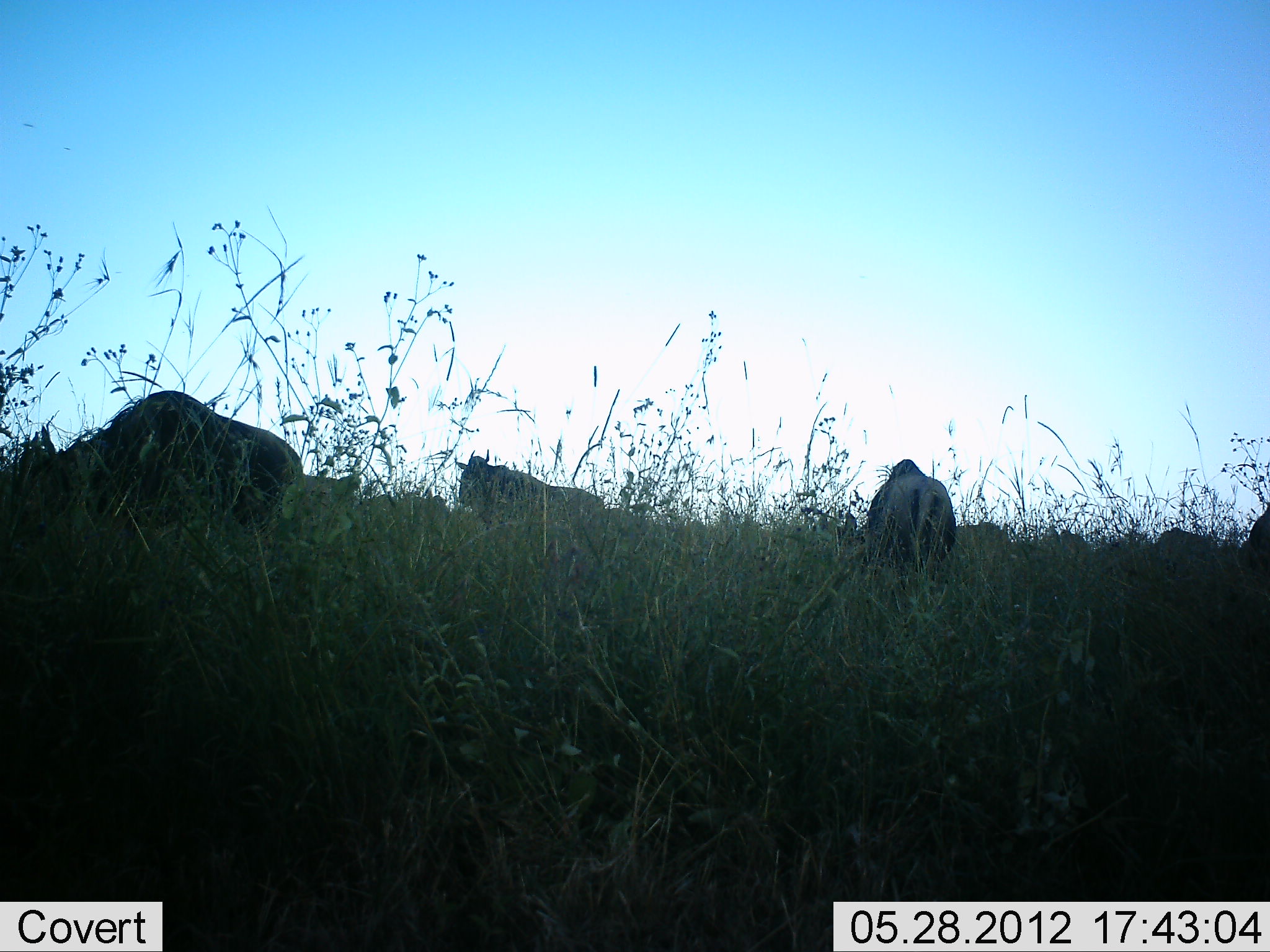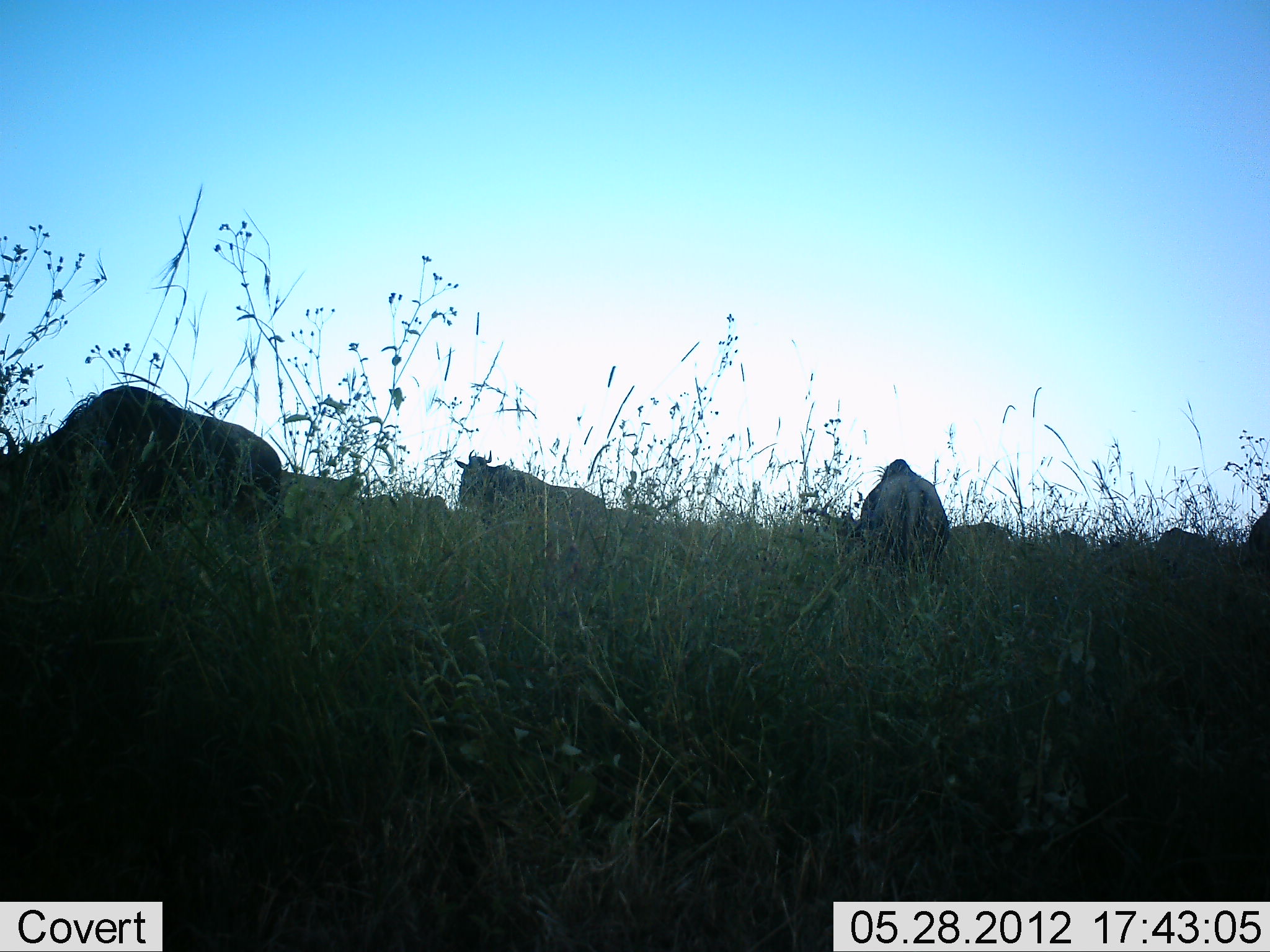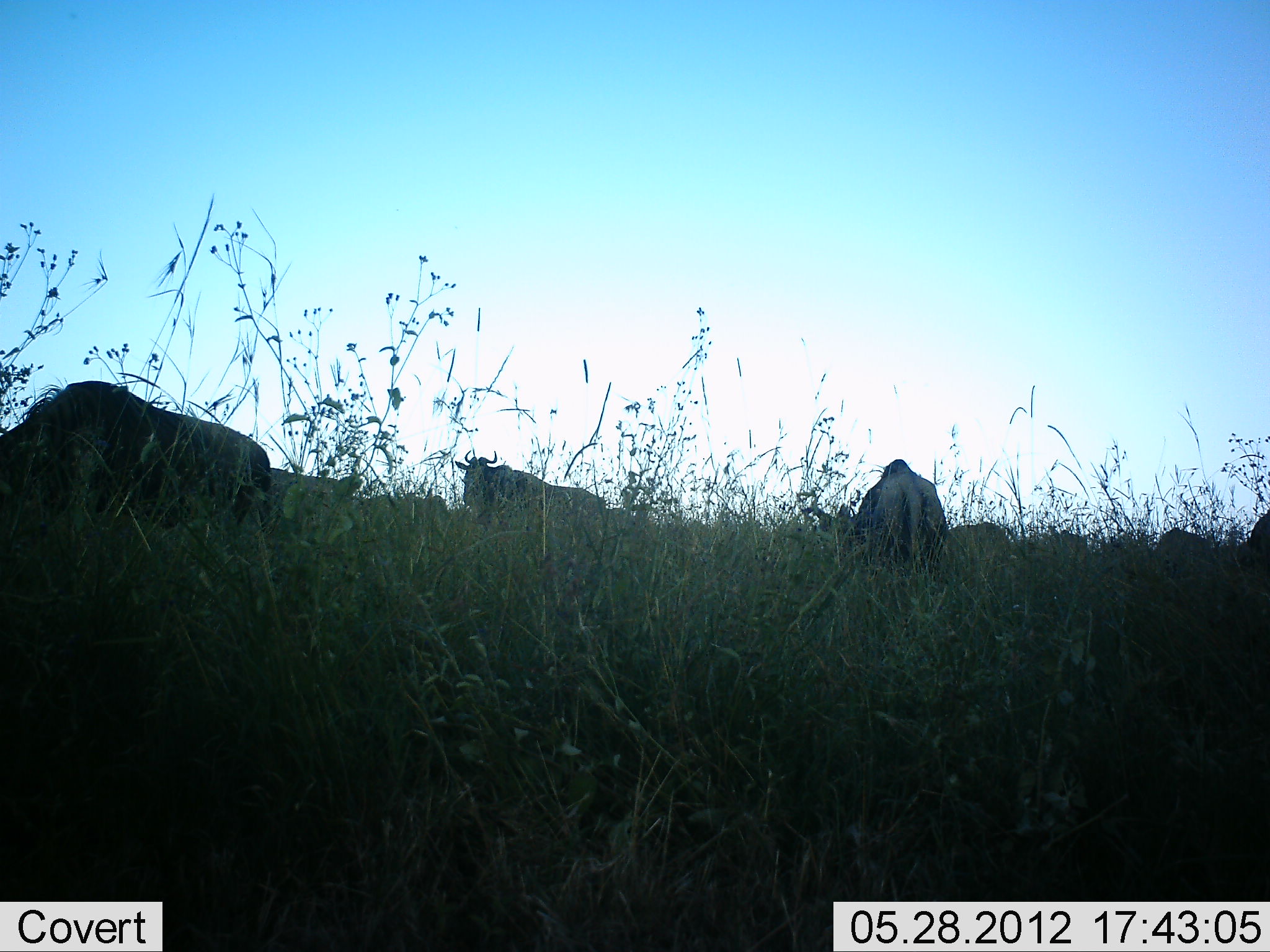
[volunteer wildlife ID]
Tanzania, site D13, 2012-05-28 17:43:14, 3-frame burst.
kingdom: Animalia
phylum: Chordata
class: Mammalia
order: Artiodactyla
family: Bovidae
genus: Connochaetes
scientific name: Connochaetes taurinus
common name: blue wildebeest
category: wildebeest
Wildebeest (blue wildebeest) (Connochaetes taurinus), count 9. Behavior (volunteer vote fractions): standing 50%, resting 10%, moving 30%, interacting 0%. Young present (vote fraction): 0%. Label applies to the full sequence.